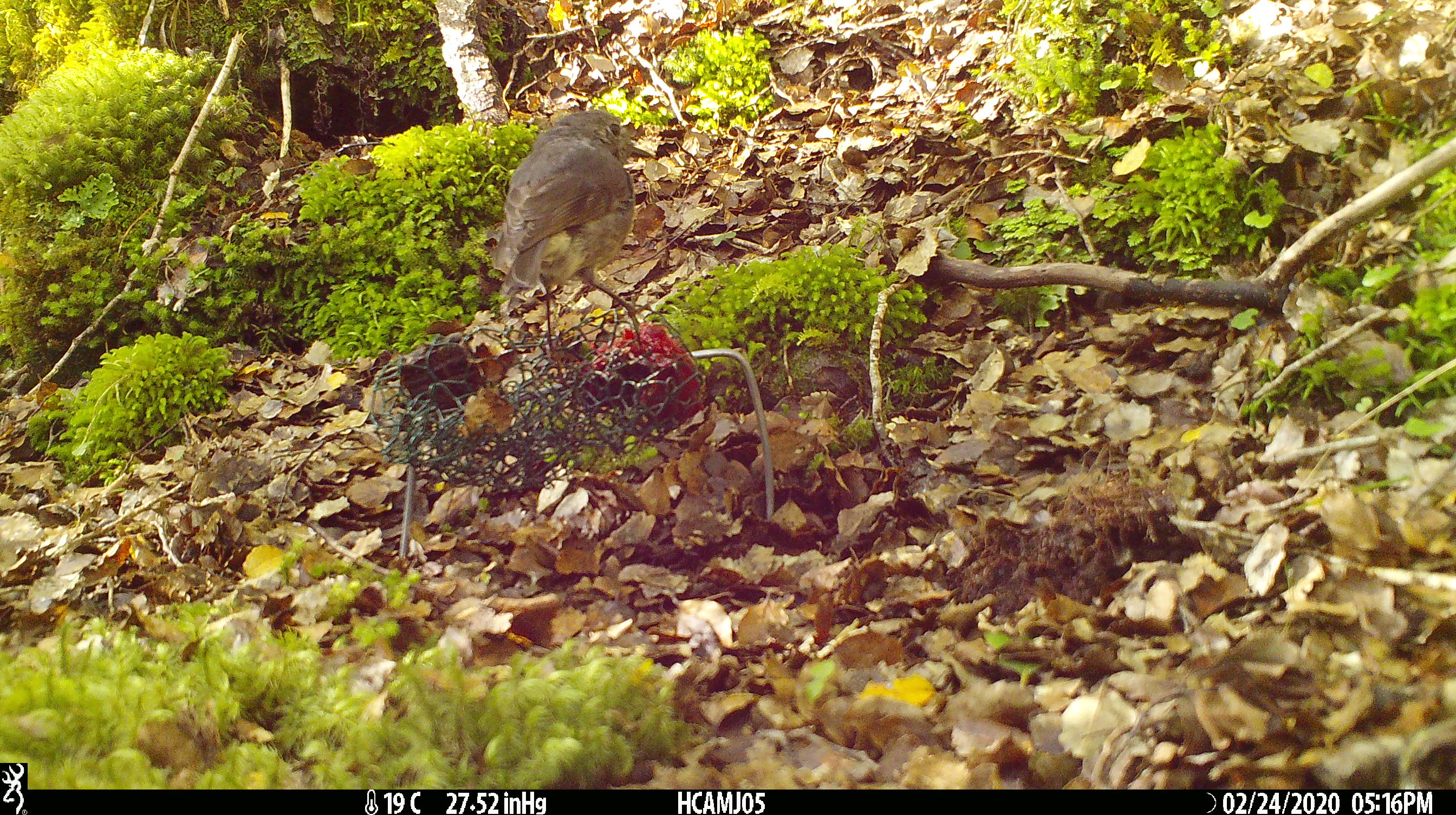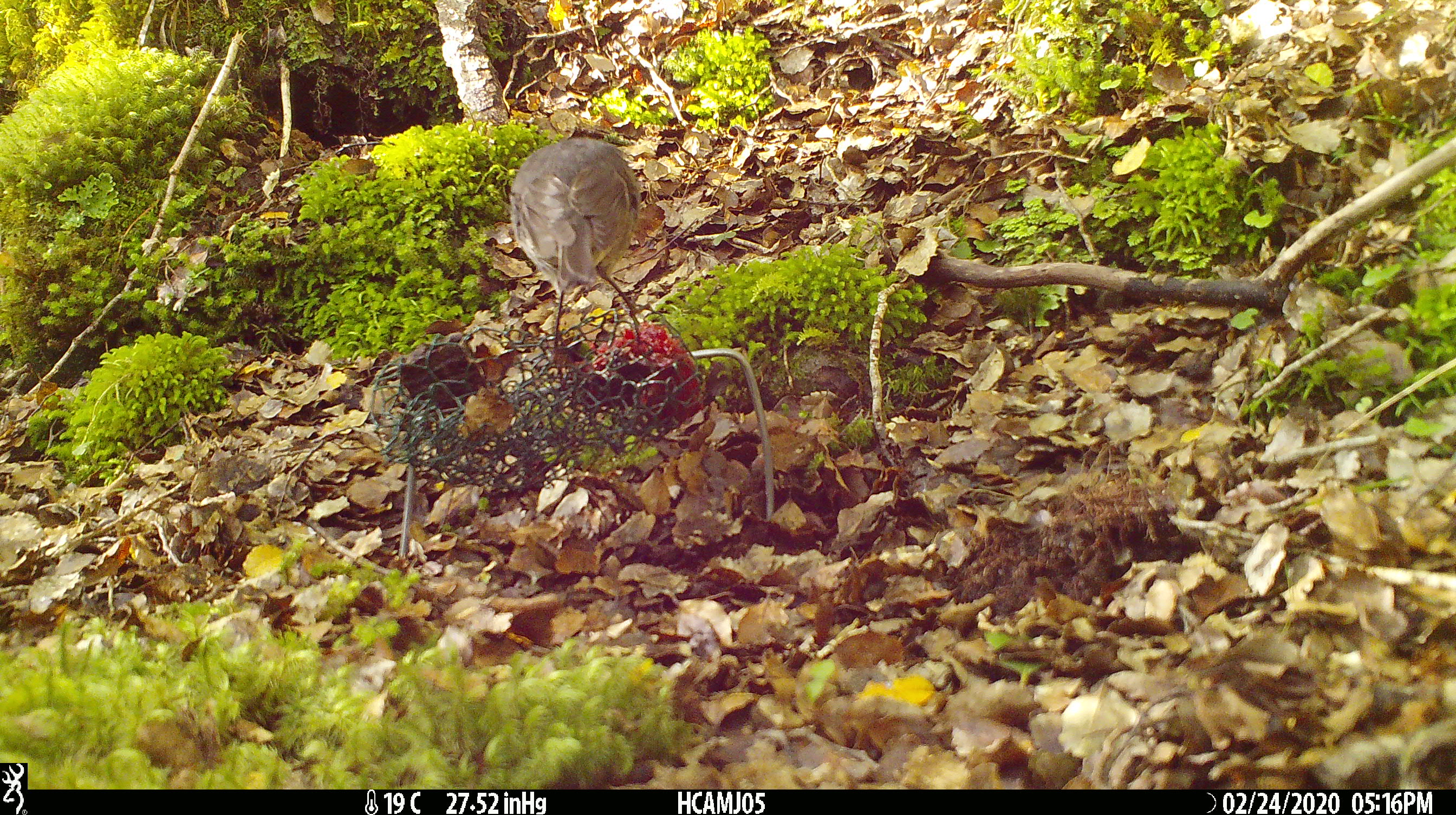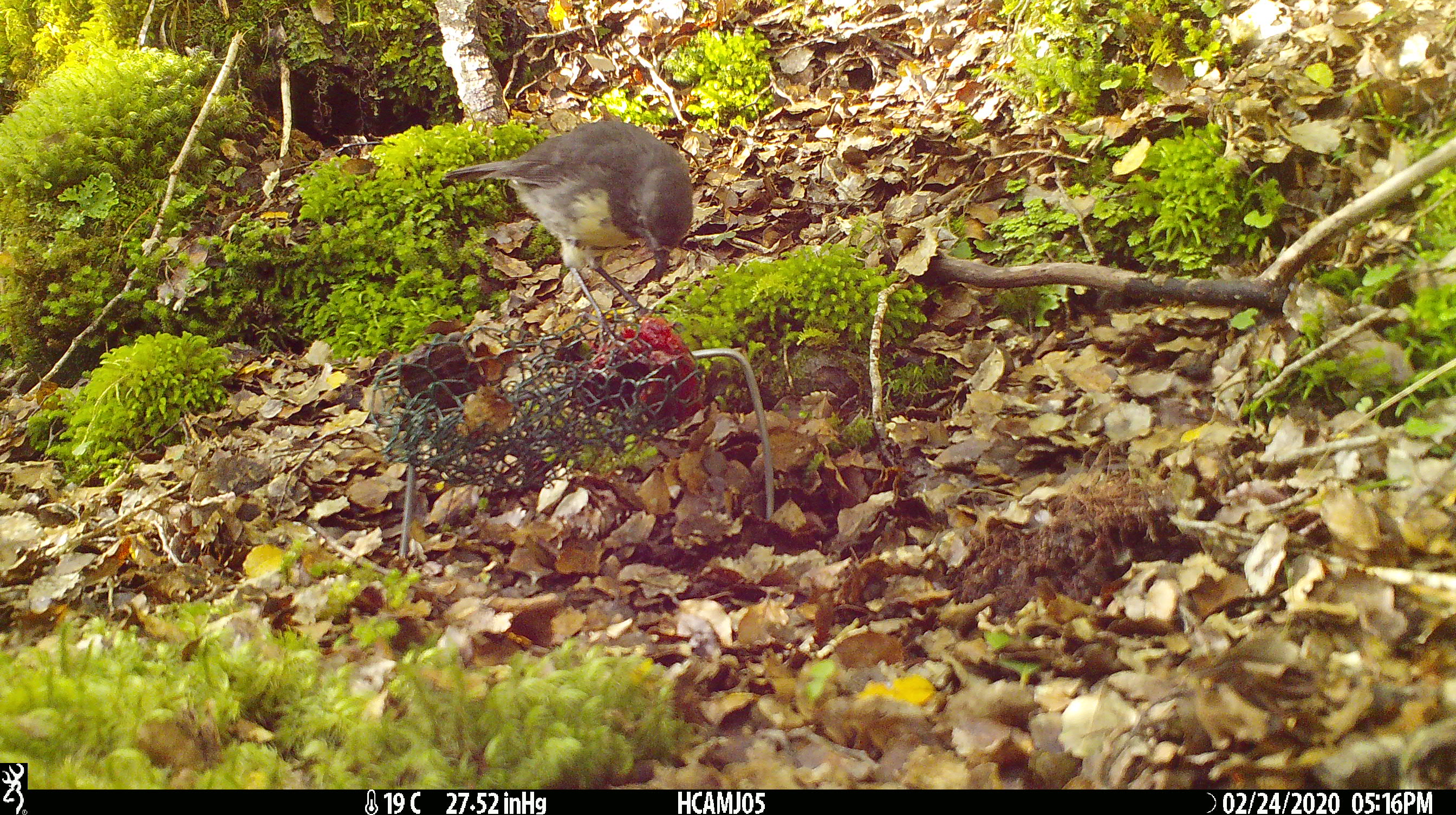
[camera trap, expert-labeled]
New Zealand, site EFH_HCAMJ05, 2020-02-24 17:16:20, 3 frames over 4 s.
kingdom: Animalia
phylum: Chordata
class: Aves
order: Passeriformes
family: Petroicidae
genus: Petroica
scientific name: Petroica australis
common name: new zealand robin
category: robin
Robin (new zealand robin) (Petroica australis).